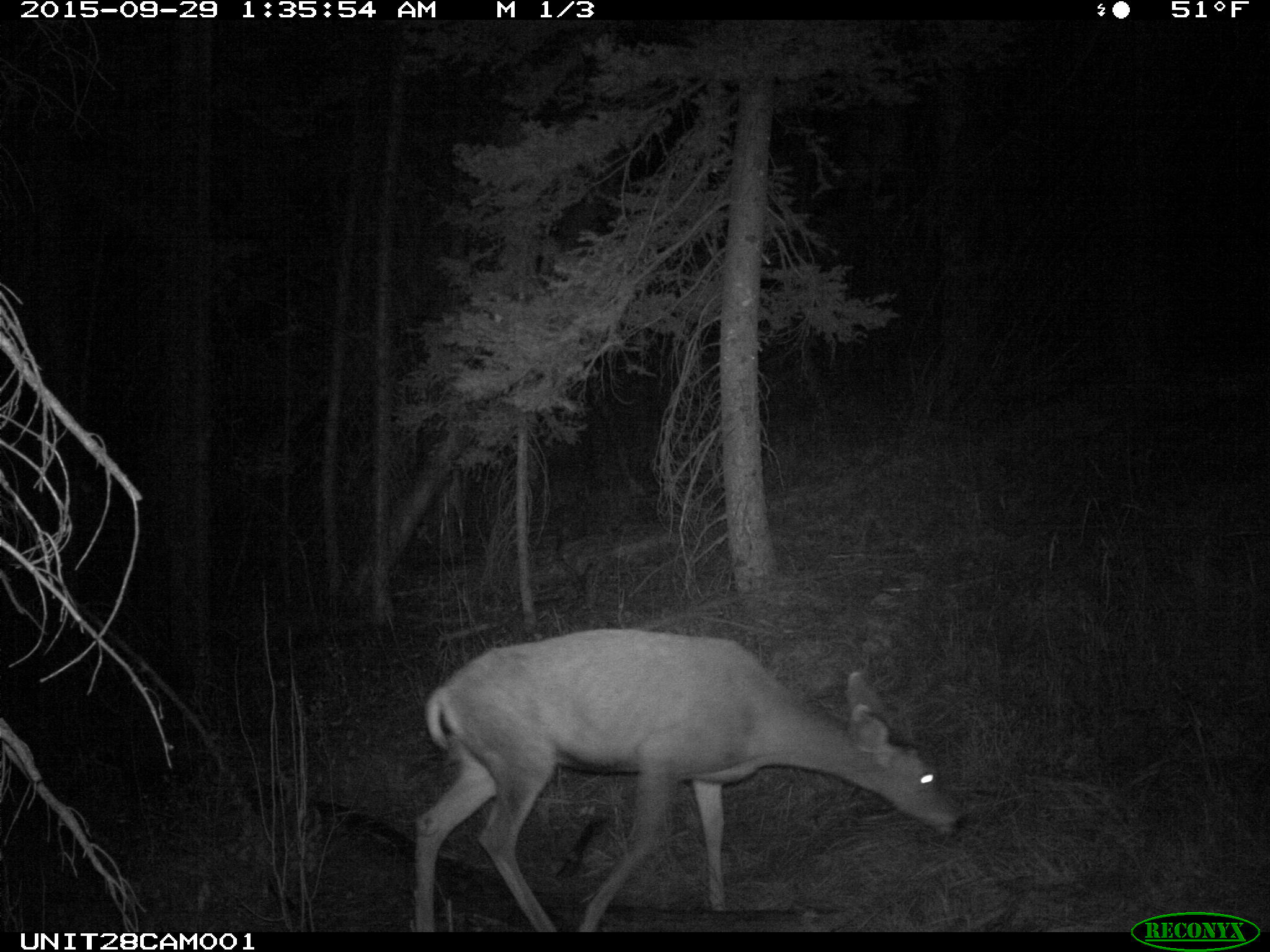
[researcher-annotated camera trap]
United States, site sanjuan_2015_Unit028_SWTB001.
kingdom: Animalia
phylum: Chordata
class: Mammalia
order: Artiodactyla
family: Cervidae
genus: Odocoileus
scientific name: Odocoileus hemionus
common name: mule deer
Odocoileus hemionus (mule deer).